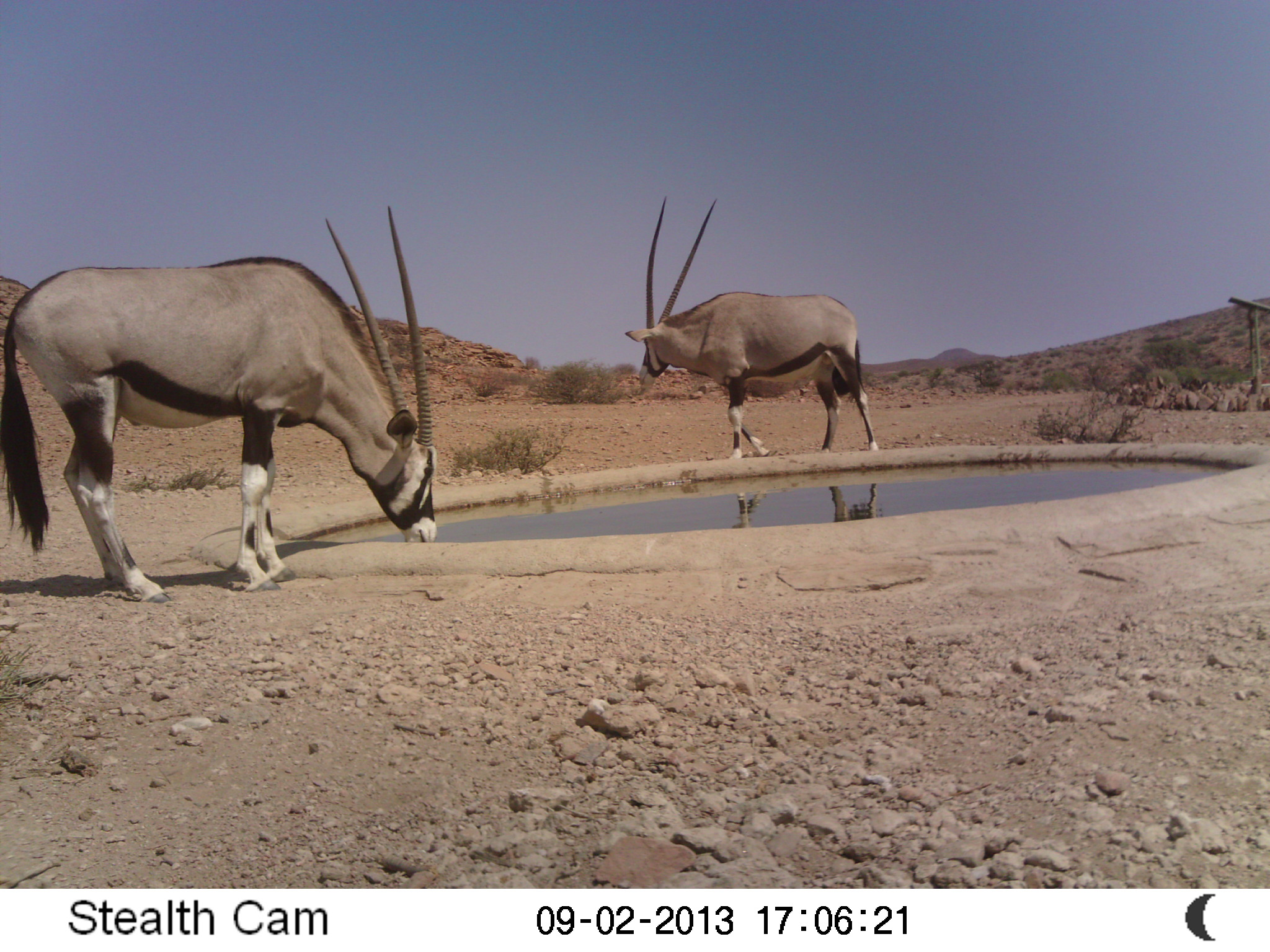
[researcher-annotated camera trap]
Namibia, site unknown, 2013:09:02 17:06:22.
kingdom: Animalia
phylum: Chordata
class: Mammalia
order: Artiodactyla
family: Bovidae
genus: Oryx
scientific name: Oryx gazella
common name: gemsbok